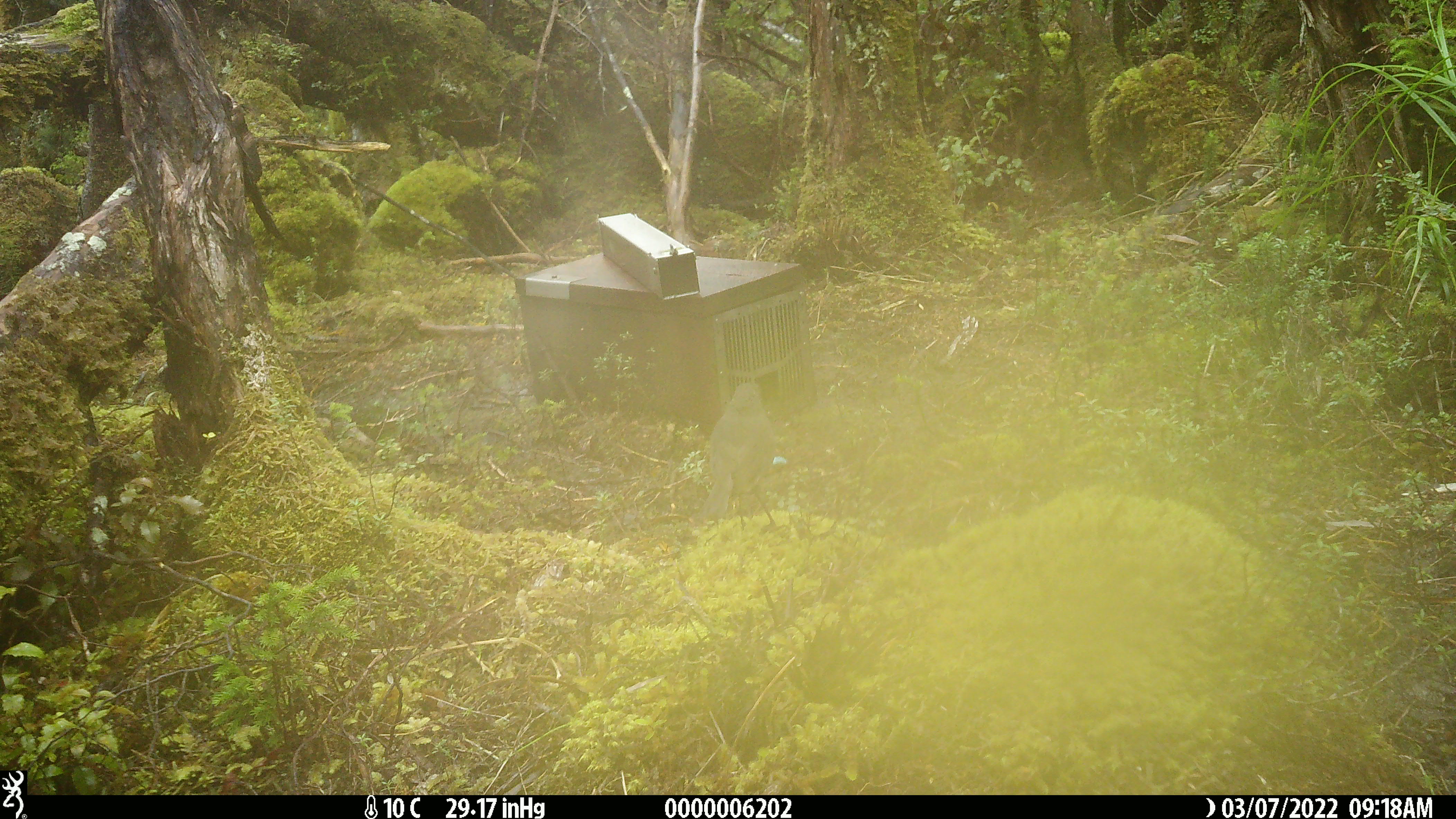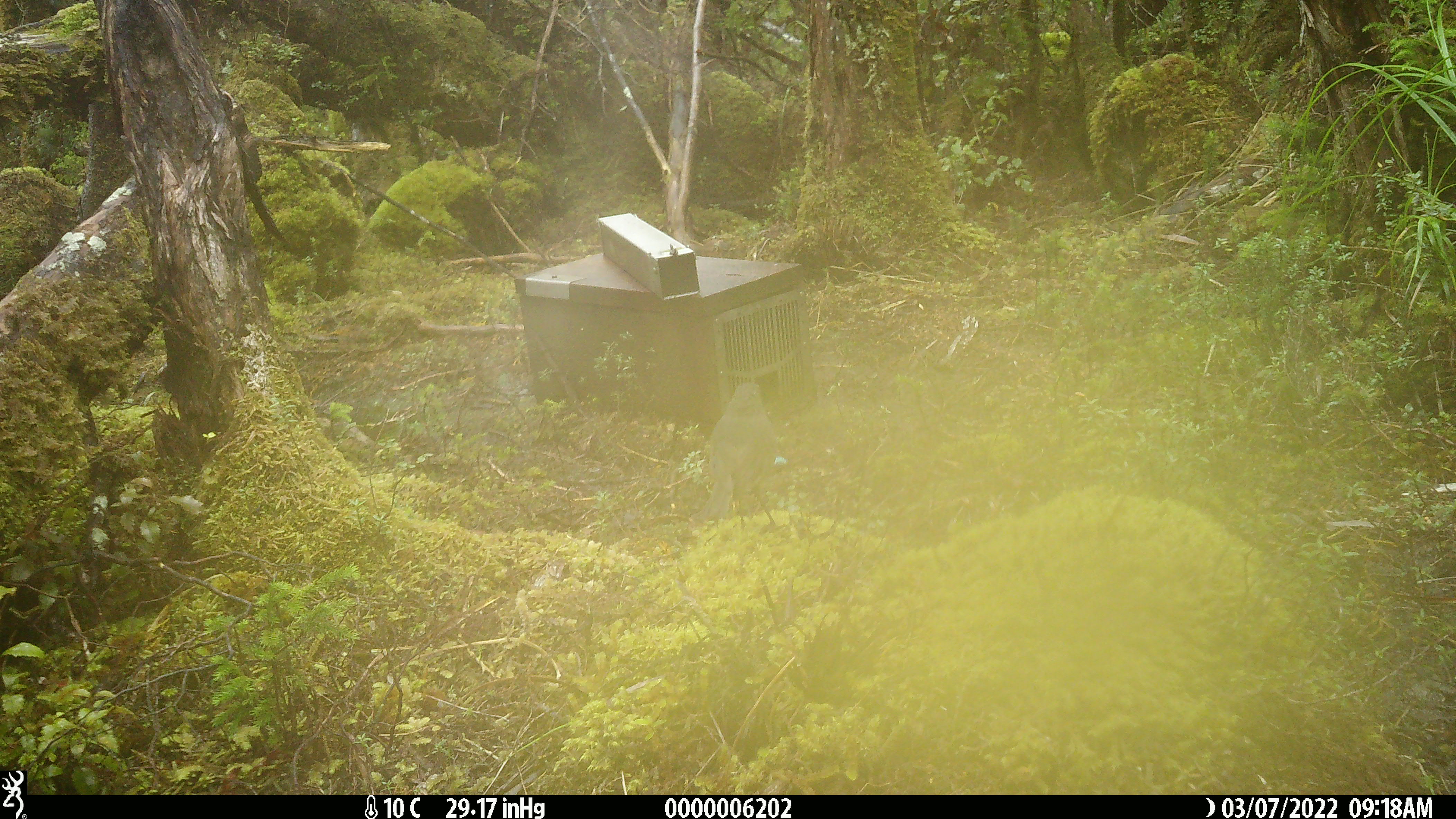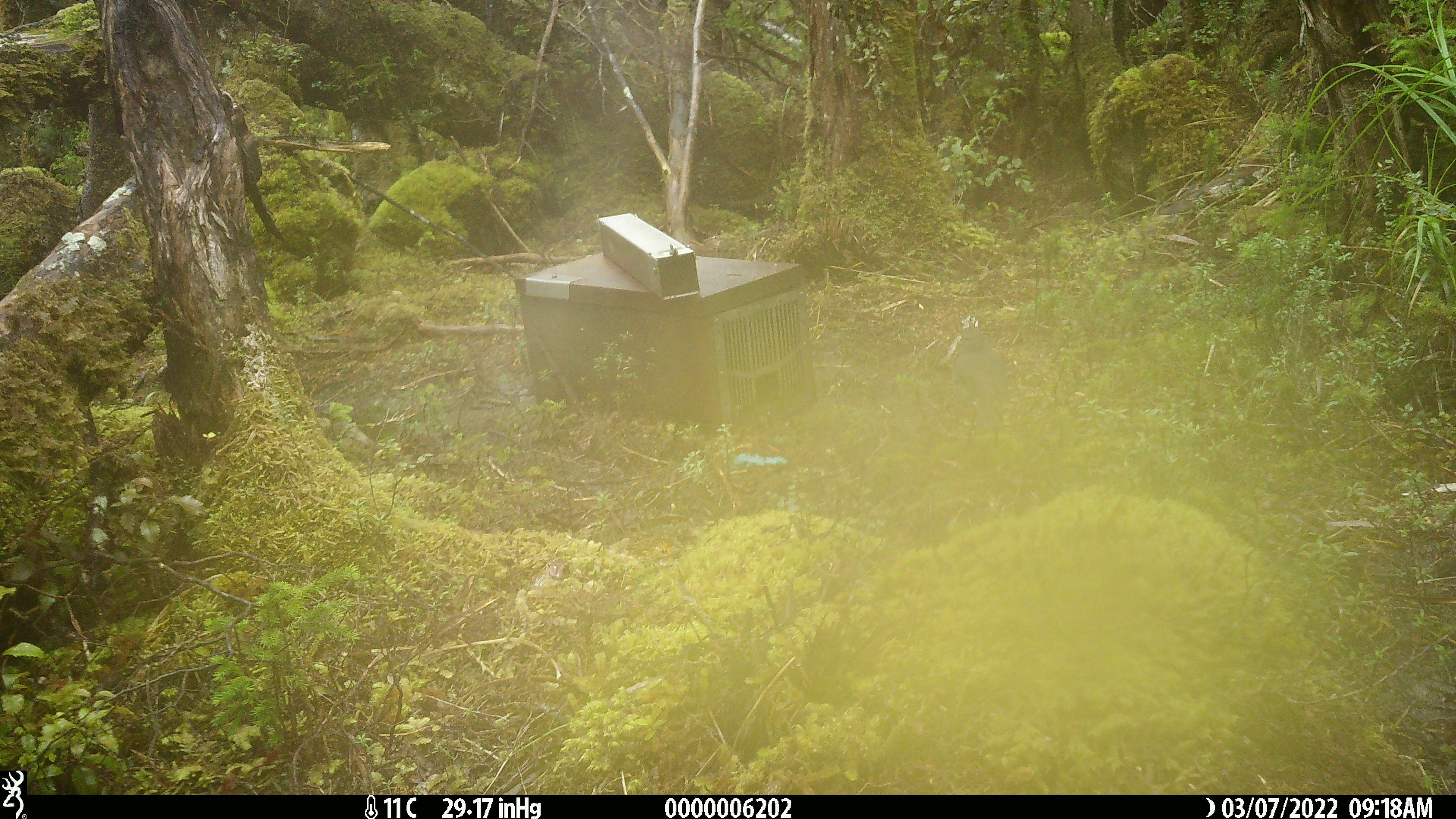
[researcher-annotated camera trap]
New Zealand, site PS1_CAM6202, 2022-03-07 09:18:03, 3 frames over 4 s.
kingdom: Animalia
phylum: Chordata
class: Aves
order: Passeriformes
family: Petroicidae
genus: Petroica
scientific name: Petroica australis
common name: new zealand robin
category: robin